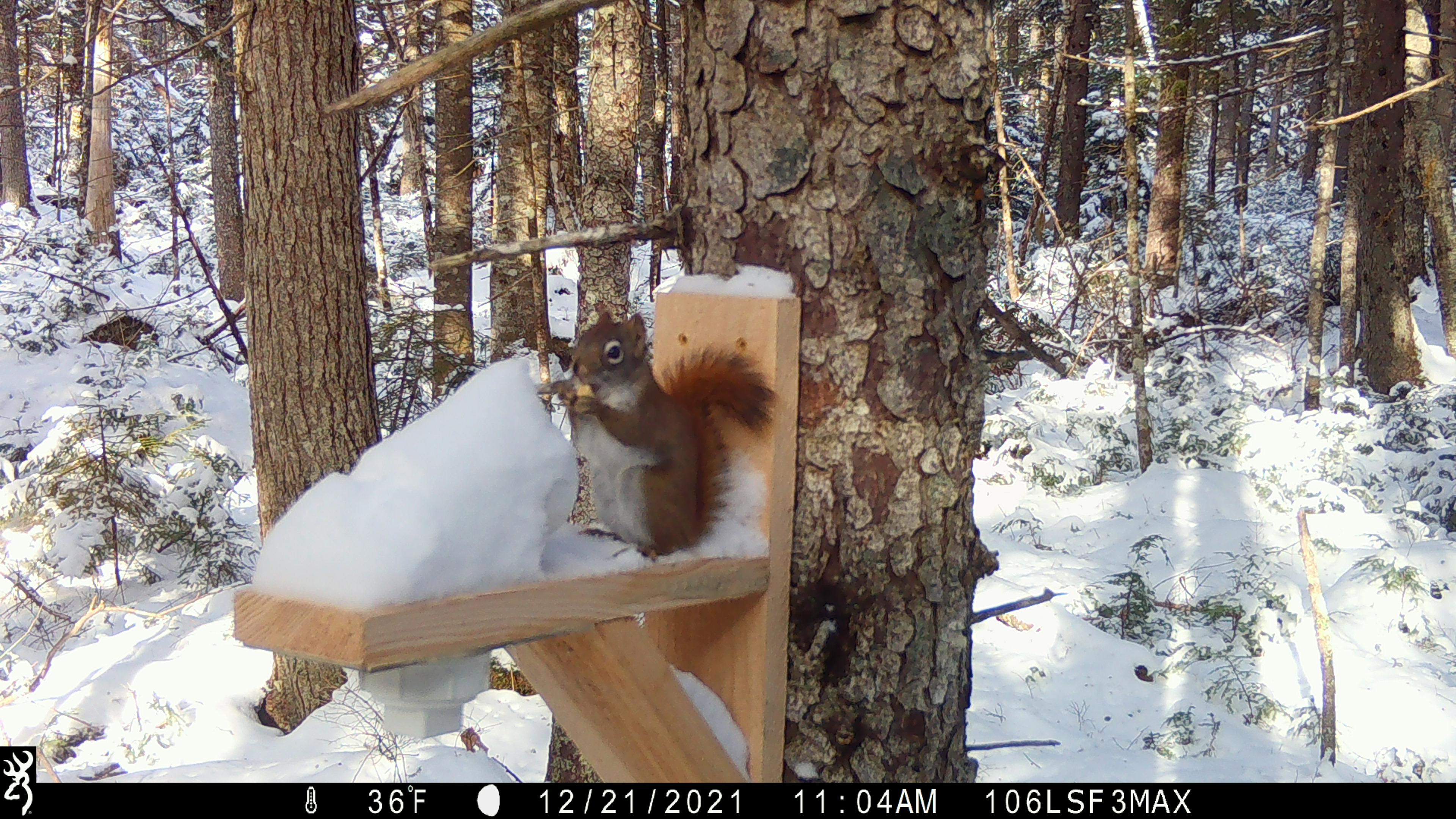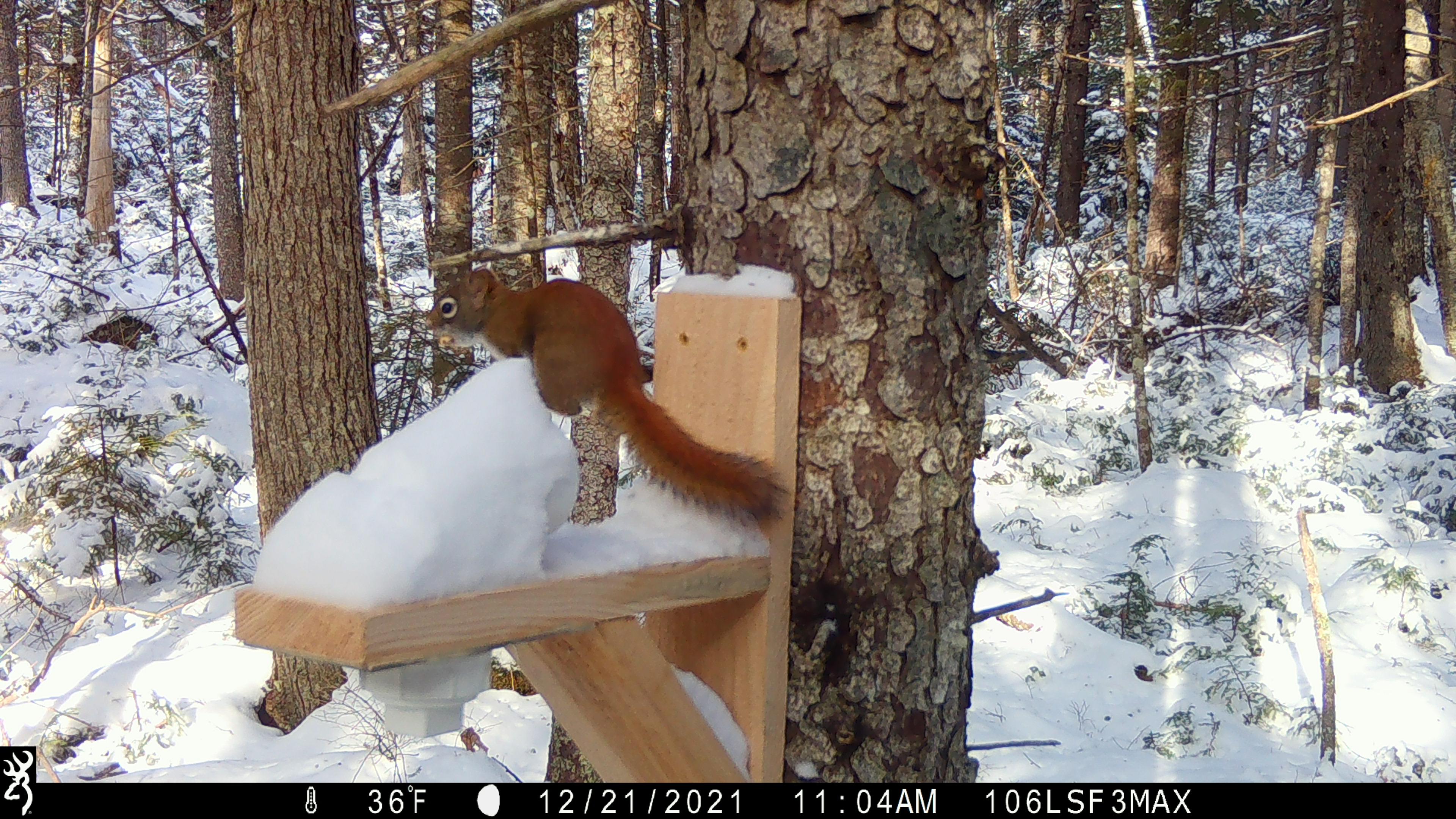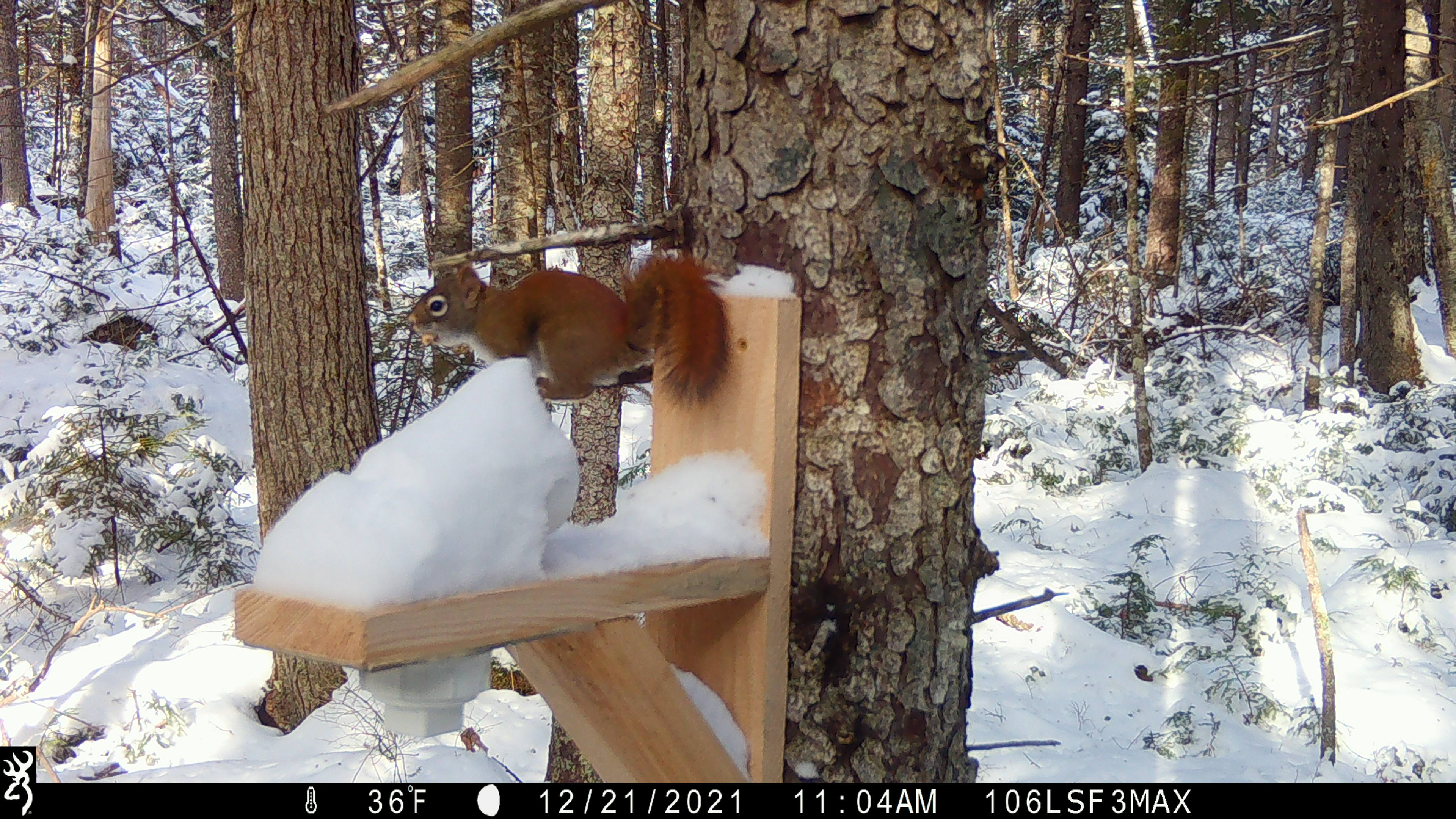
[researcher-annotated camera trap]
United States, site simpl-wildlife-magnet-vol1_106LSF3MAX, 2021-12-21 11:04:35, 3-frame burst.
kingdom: Animalia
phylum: Chordata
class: Mammalia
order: Rodentia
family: Sciuridae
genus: Tamiasciurus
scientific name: Tamiasciurus hudsonicus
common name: red squirrel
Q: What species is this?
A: Red squirrel (Tamiasciurus hudsonicus).